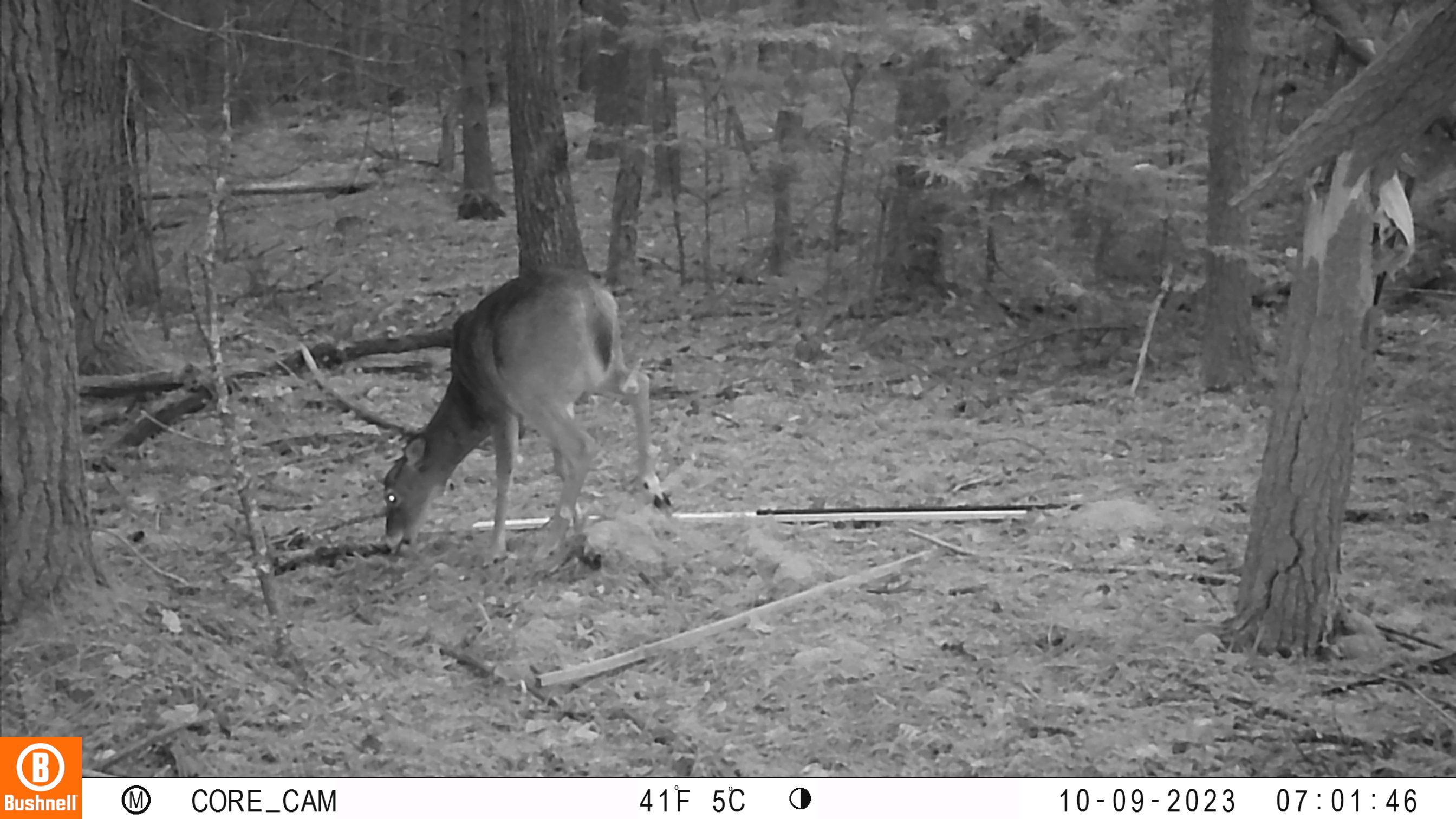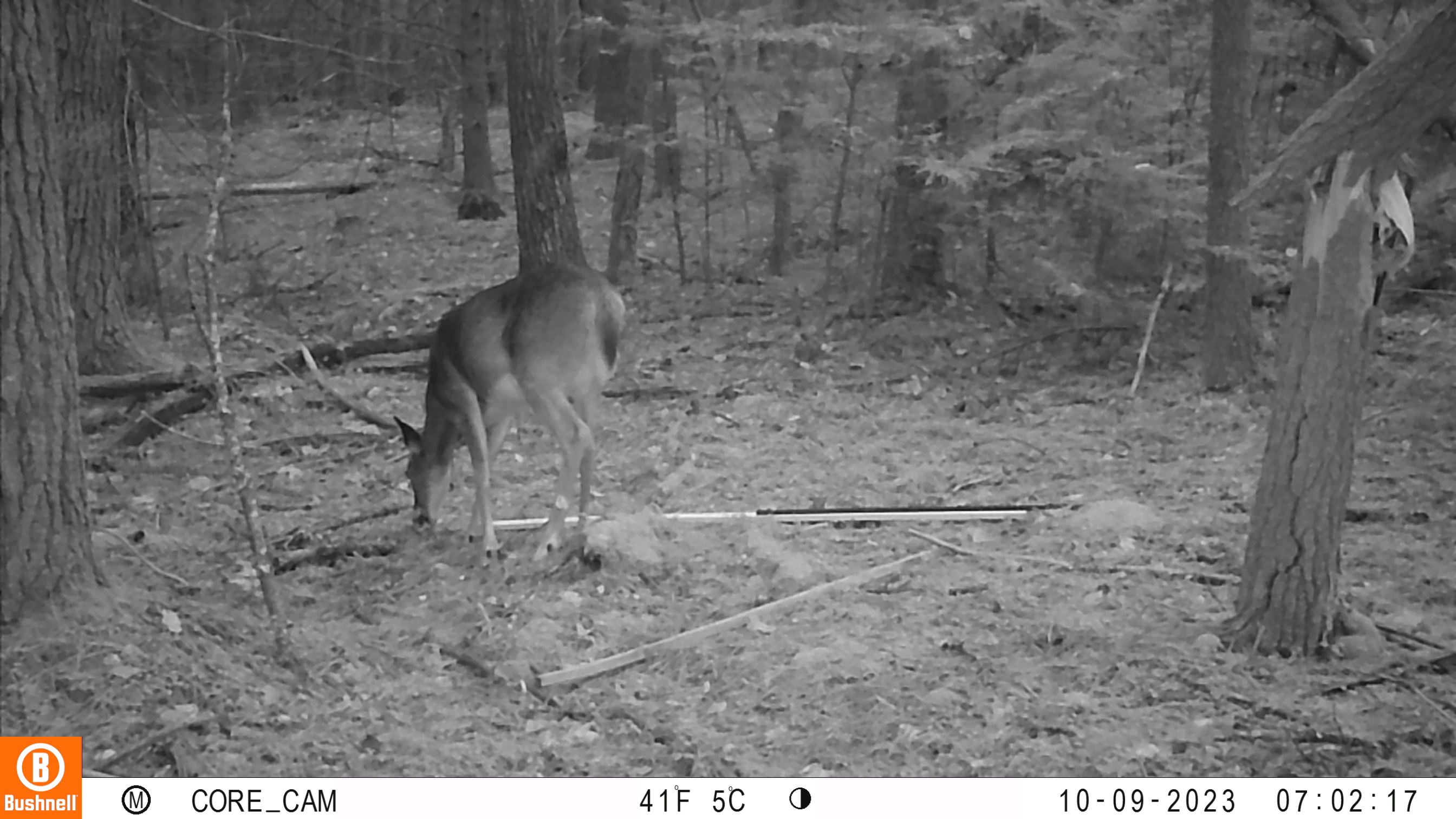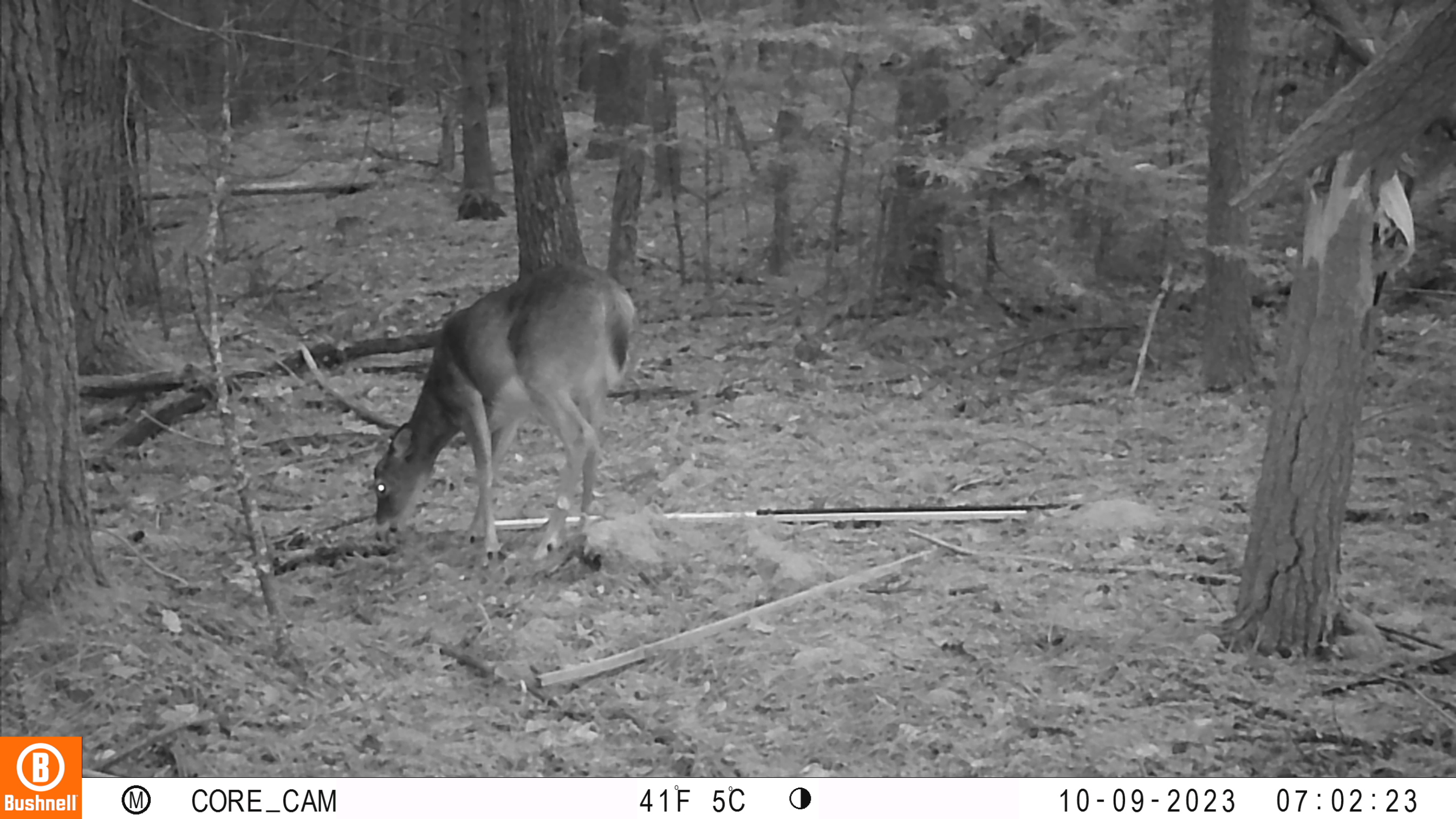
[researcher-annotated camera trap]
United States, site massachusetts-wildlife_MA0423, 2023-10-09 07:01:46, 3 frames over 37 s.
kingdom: Animalia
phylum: Chordata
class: Mammalia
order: Artiodactyla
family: Cervidae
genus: Odocoileus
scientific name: Odocoileus virginianus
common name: white-tailed deer